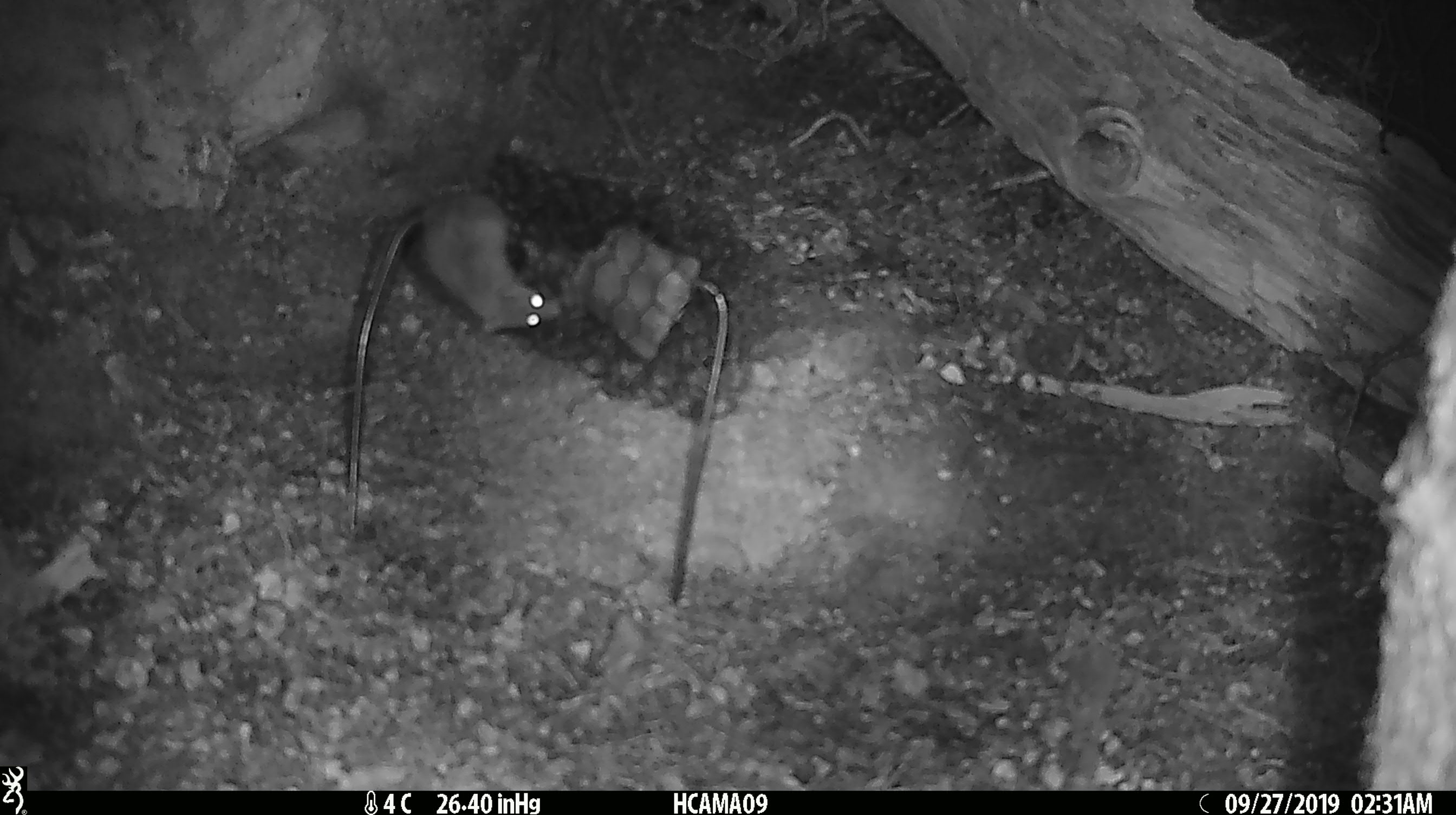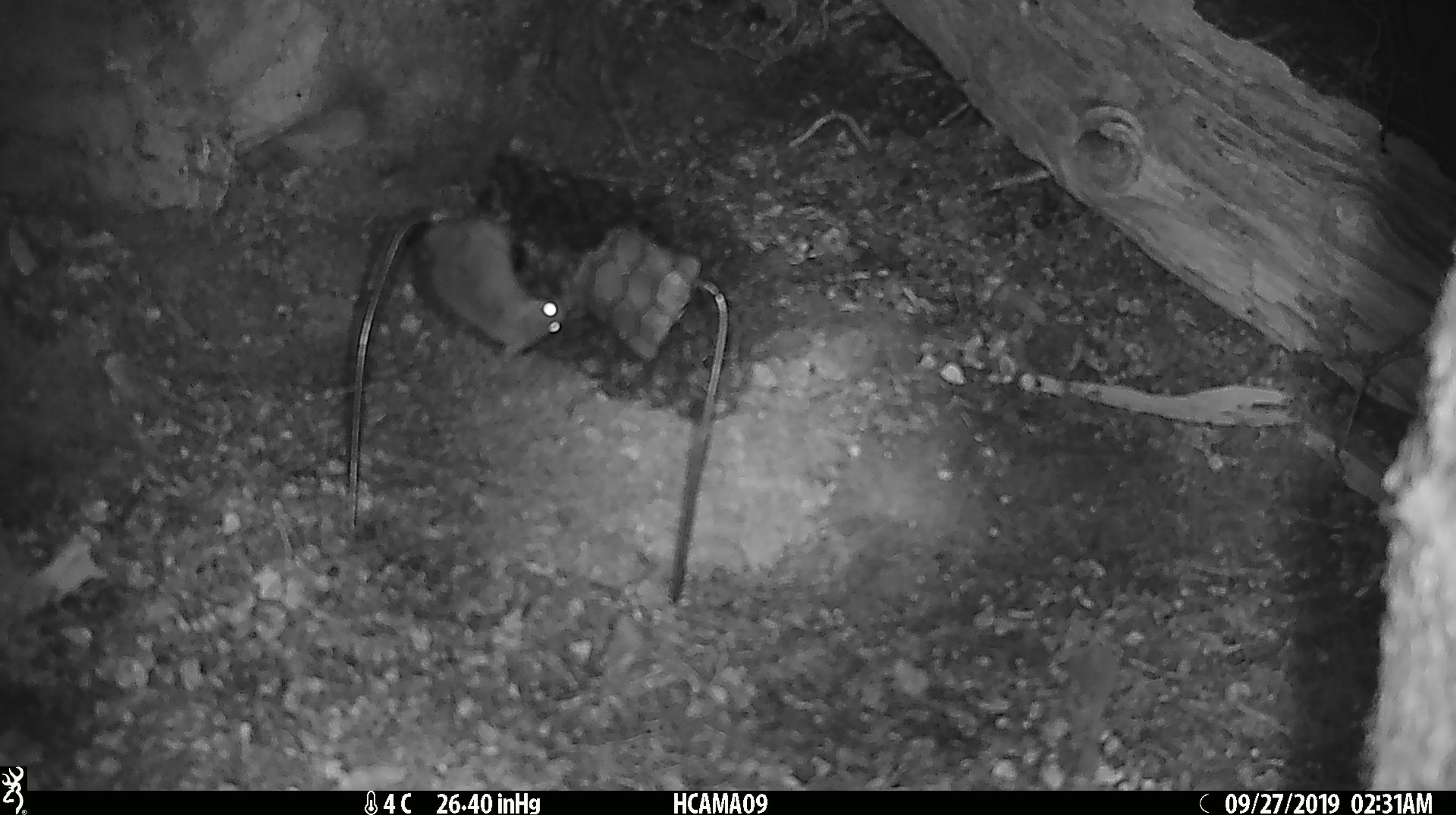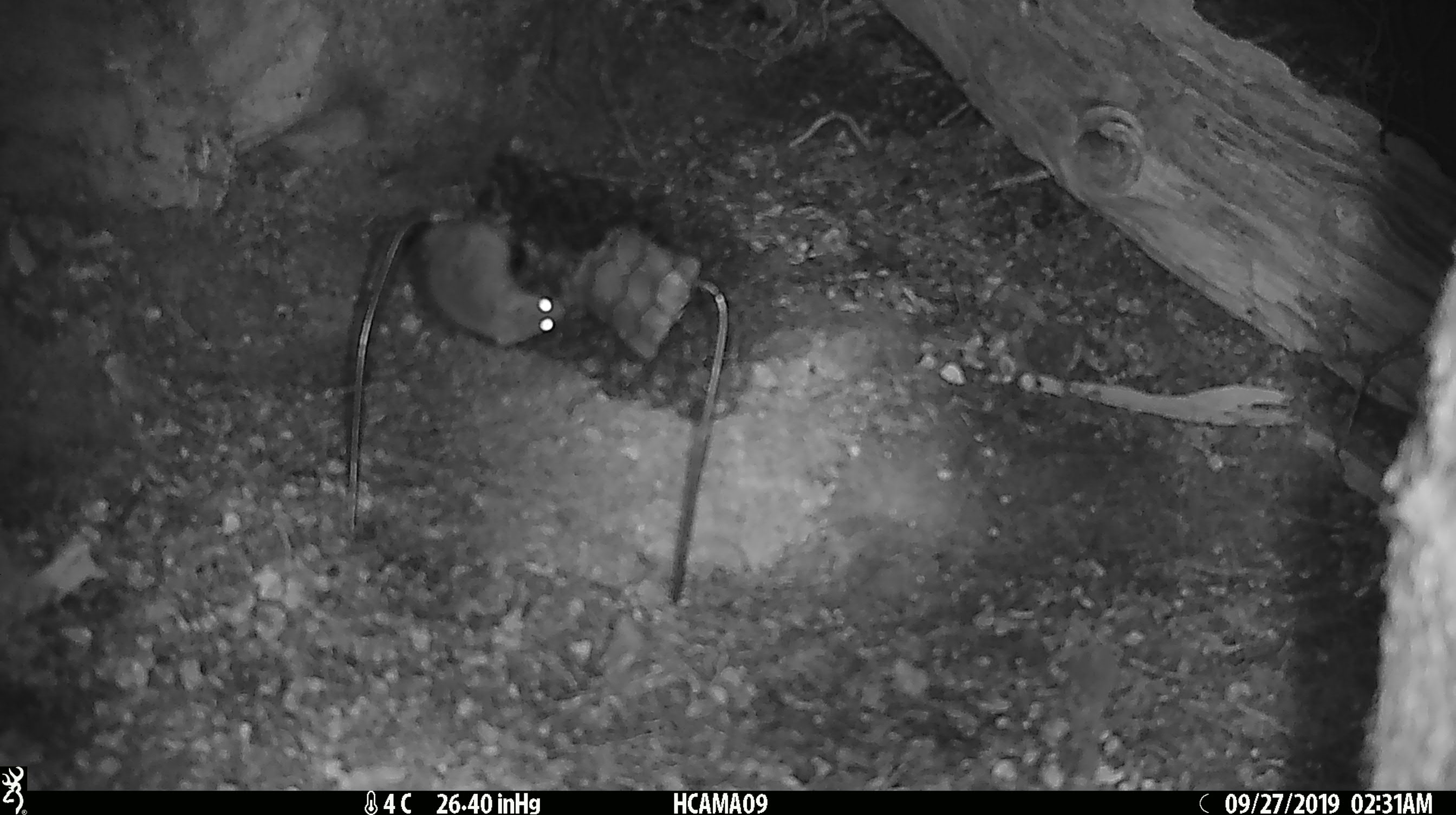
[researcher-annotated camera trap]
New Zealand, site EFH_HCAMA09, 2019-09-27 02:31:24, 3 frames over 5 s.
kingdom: Animalia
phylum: Chordata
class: Mammalia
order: Rodentia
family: Muridae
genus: Mus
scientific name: Mus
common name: mouse